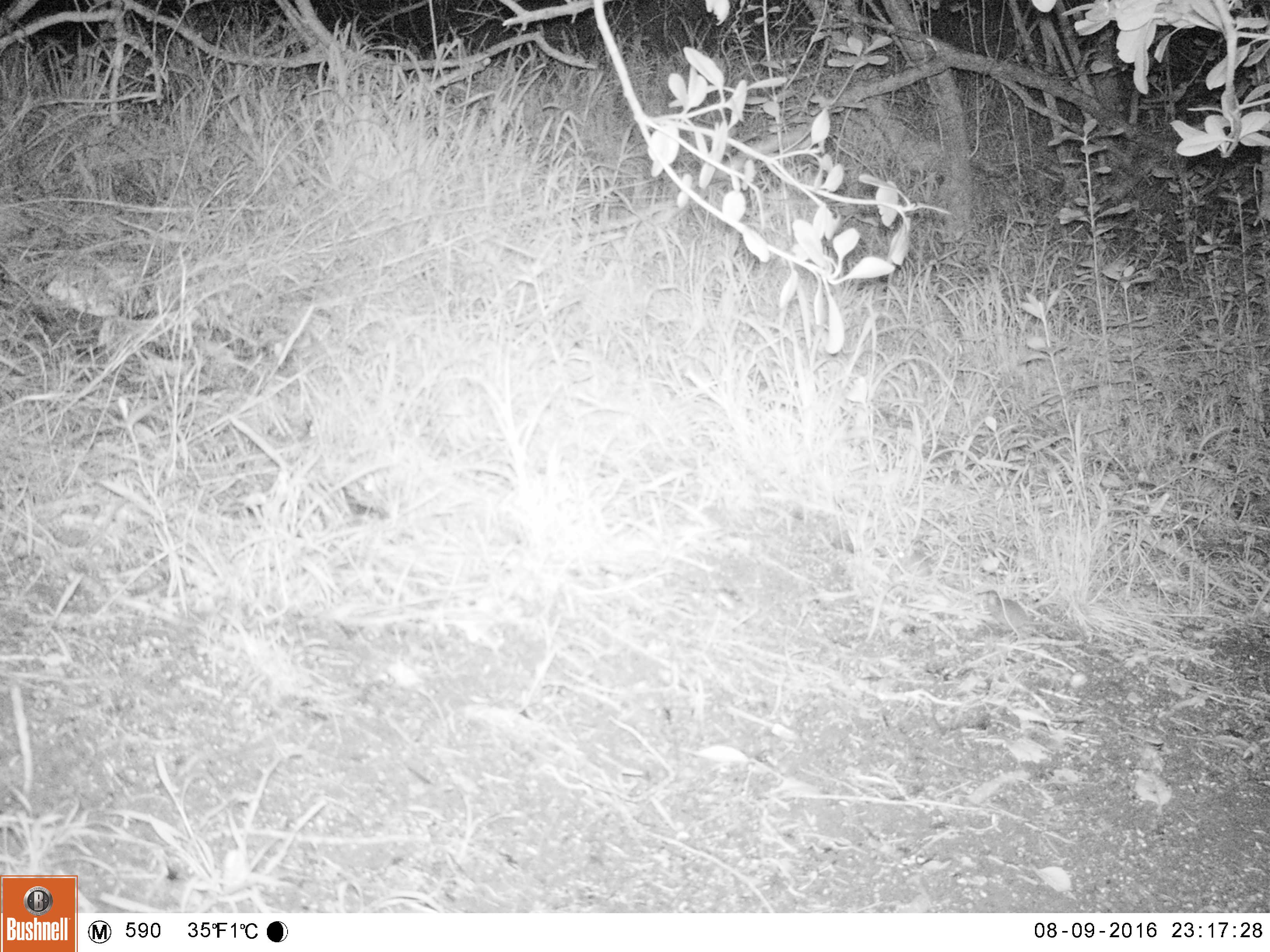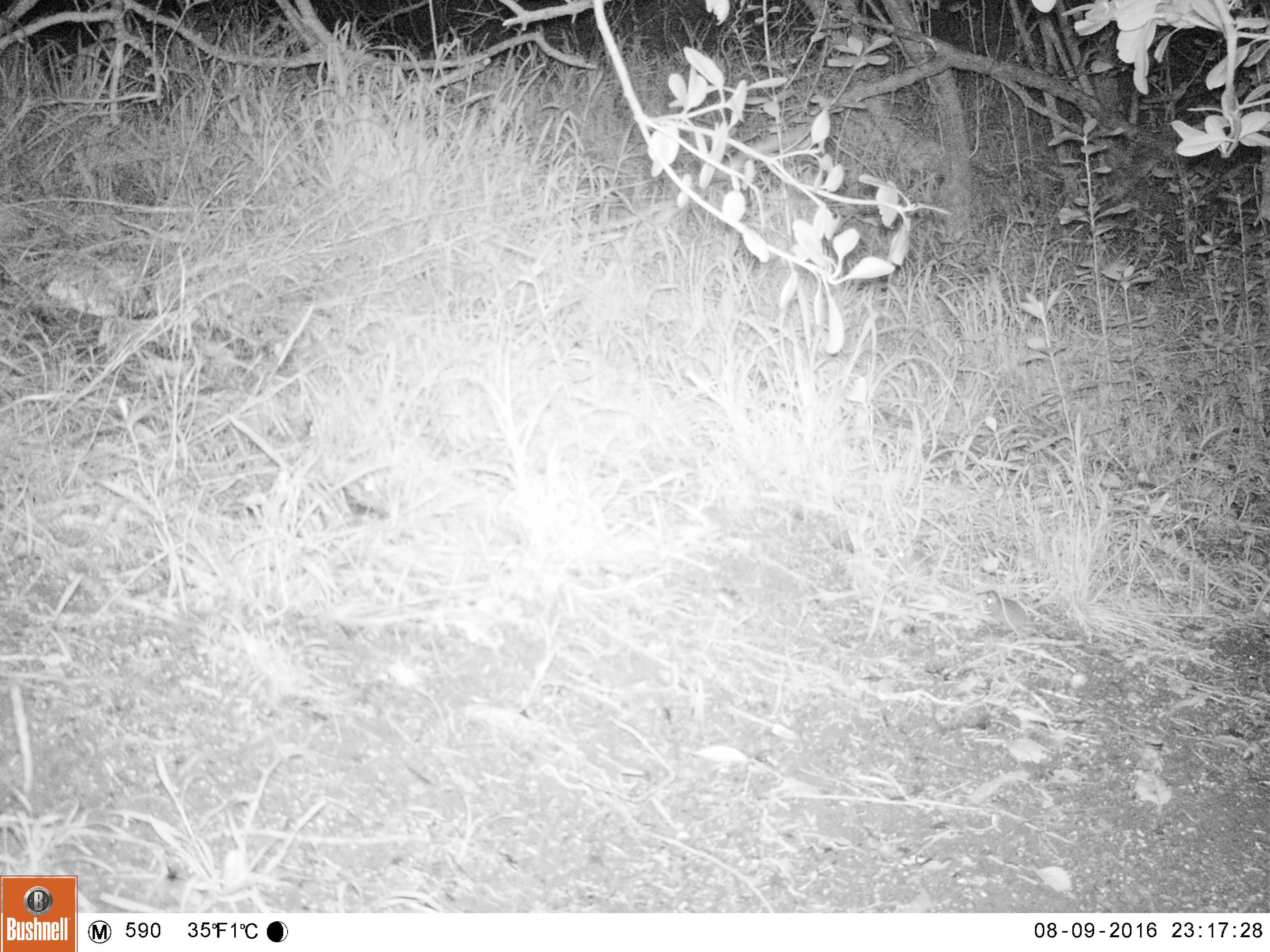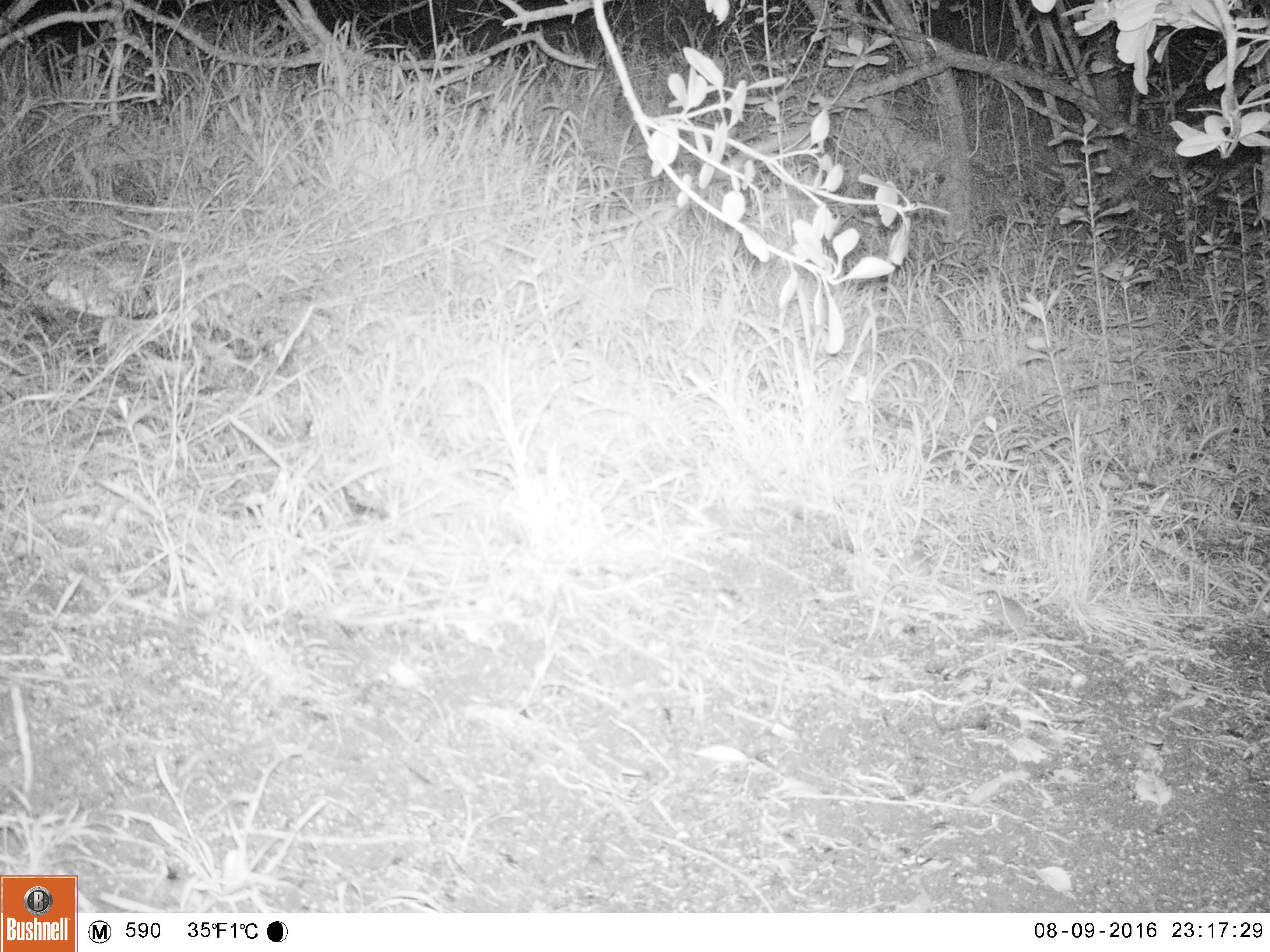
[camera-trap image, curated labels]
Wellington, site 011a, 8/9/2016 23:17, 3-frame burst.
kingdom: Animalia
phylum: Chordata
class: Mammalia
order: Rodentia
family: Muridae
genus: Mus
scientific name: Mus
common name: mouse